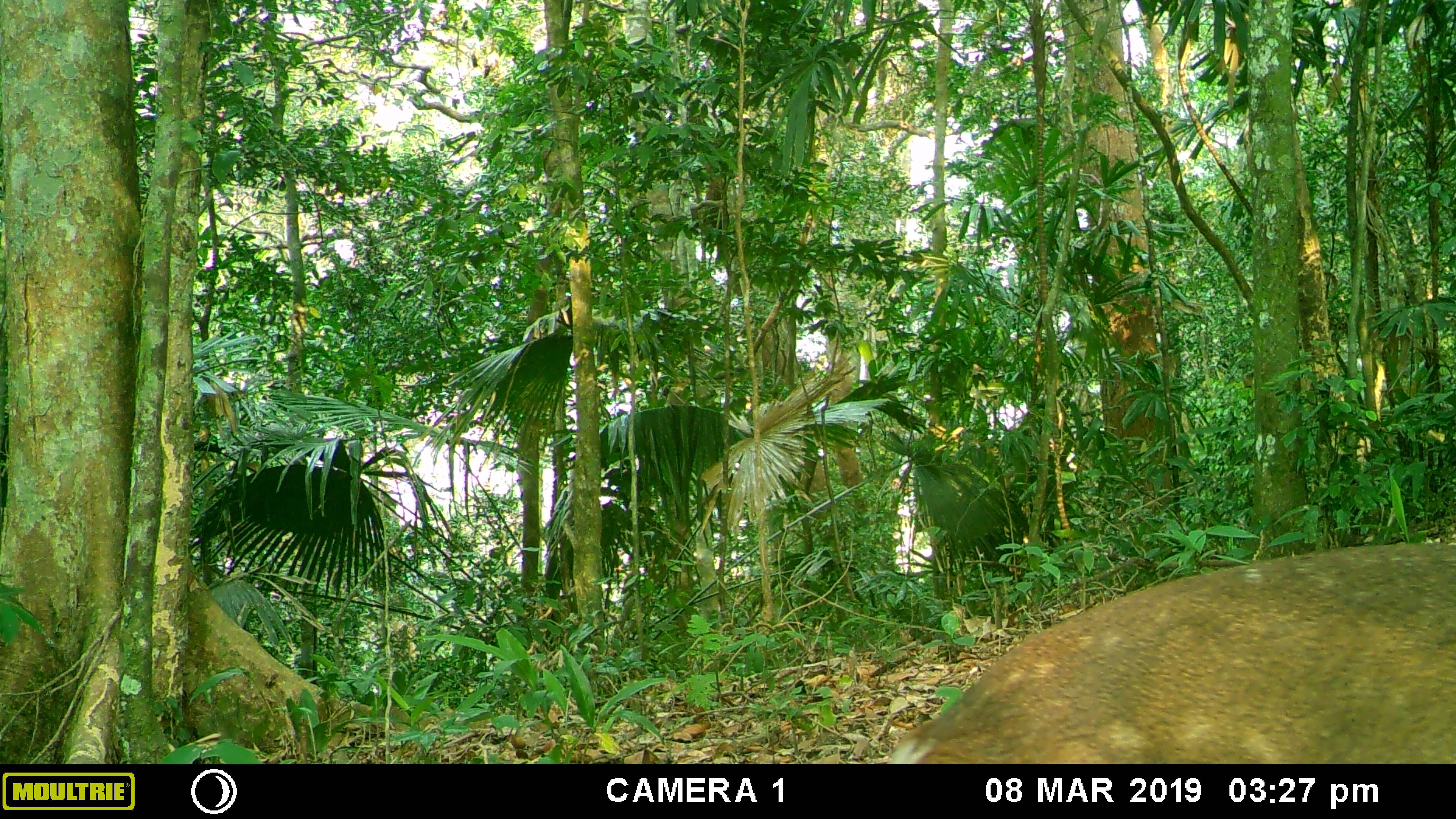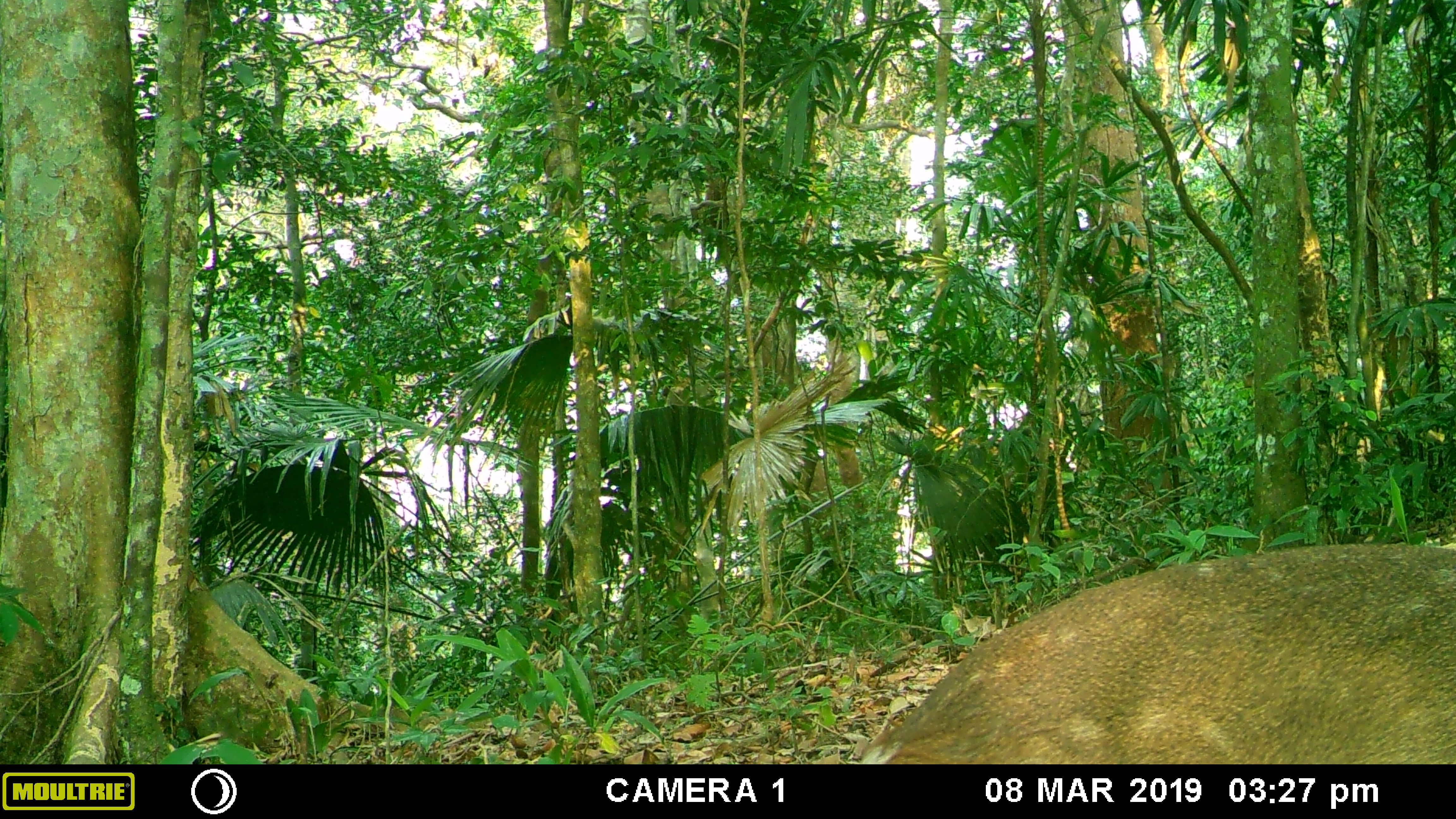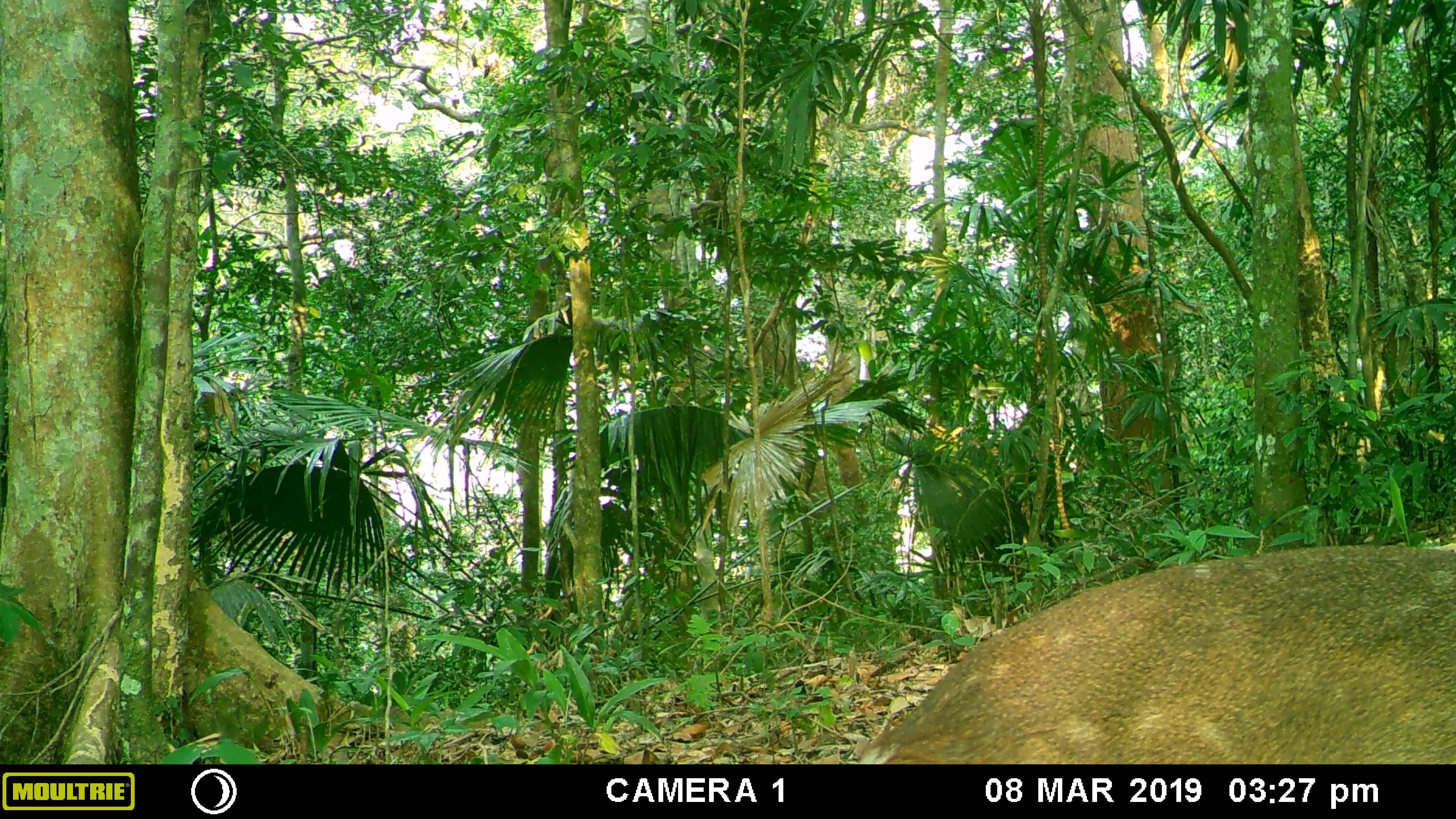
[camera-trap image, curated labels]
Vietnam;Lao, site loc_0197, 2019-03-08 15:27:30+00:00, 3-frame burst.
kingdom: Animalia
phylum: Chordata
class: Mammalia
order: Artiodactyla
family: Cervidae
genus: Muntiacus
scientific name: Muntiacus vuquangensis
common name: large-antlered muntjac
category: large antlered muntjac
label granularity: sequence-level